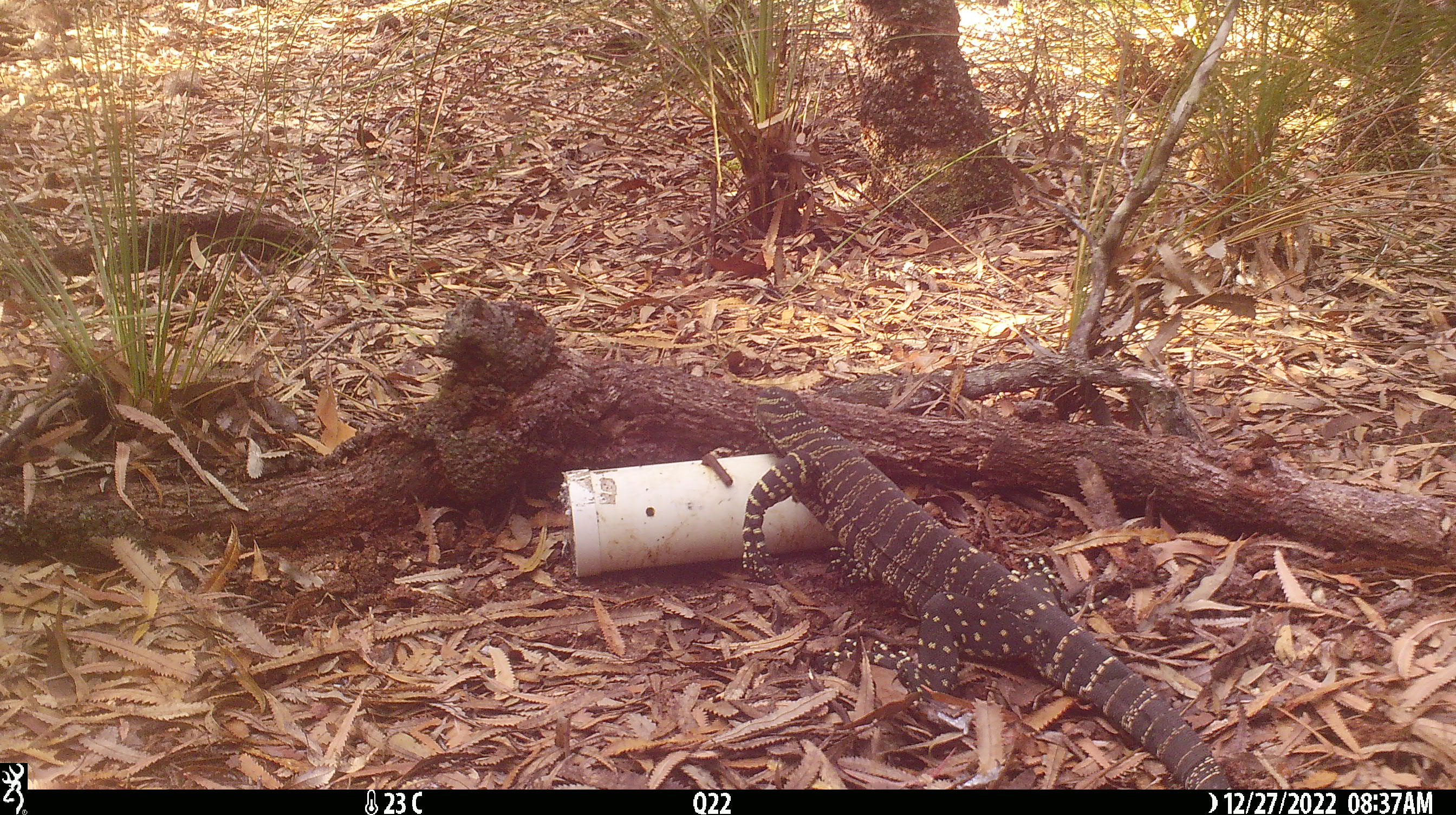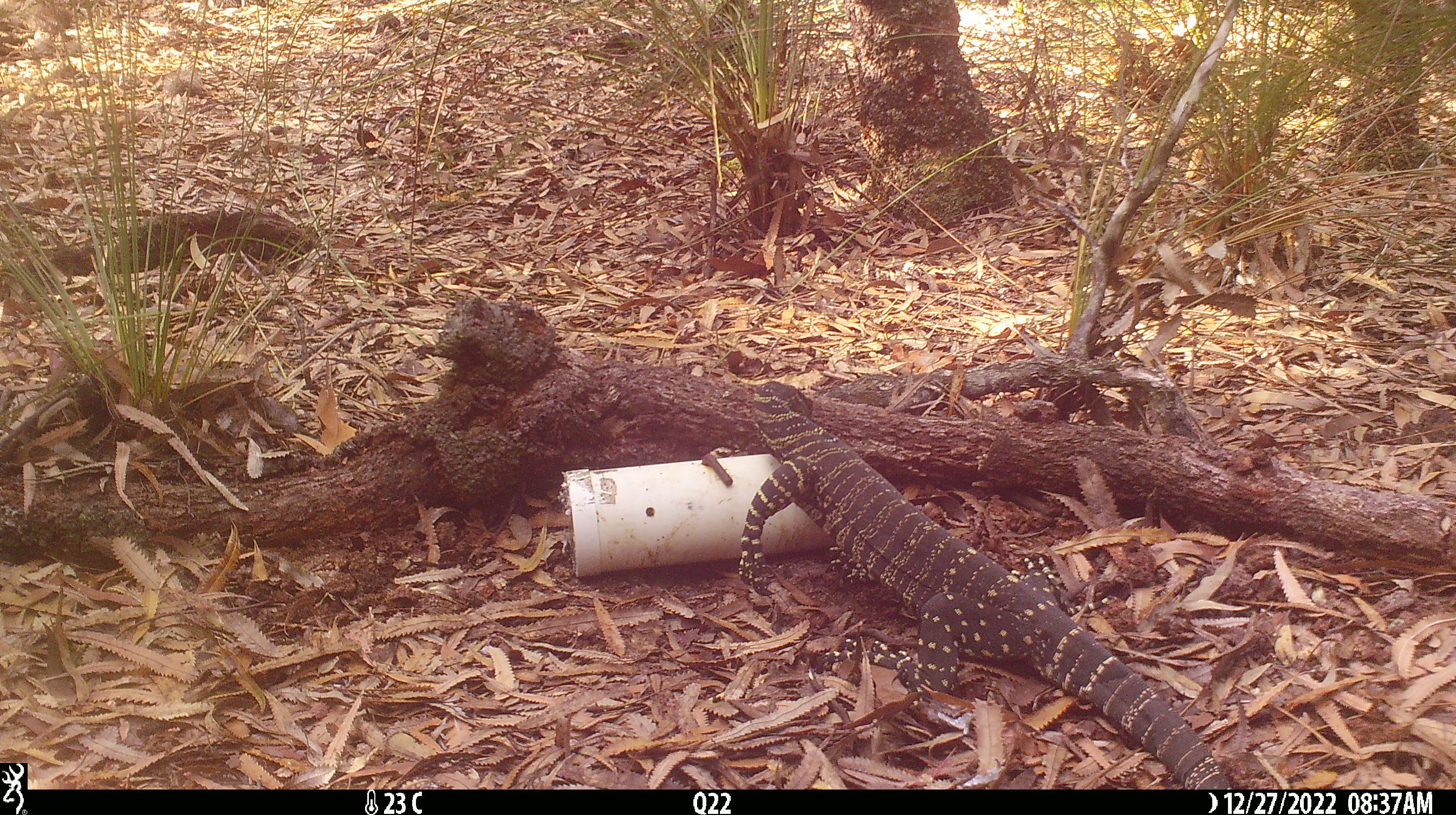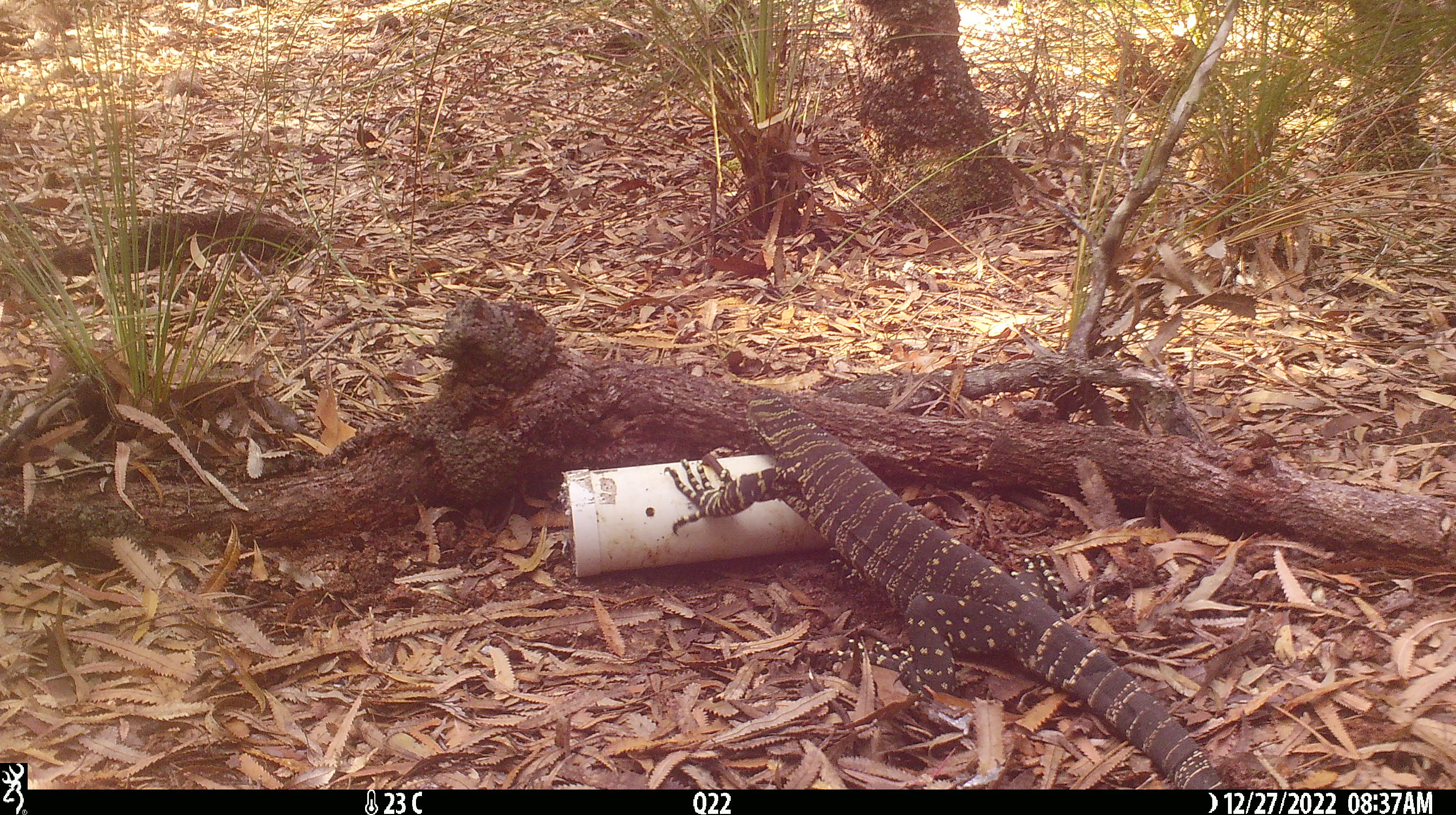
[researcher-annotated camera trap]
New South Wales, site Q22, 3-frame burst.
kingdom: Animalia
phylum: Chordata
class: Reptilia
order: Squamata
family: Varanidae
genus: Varanus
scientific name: Varanus varius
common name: lace monitor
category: goanna